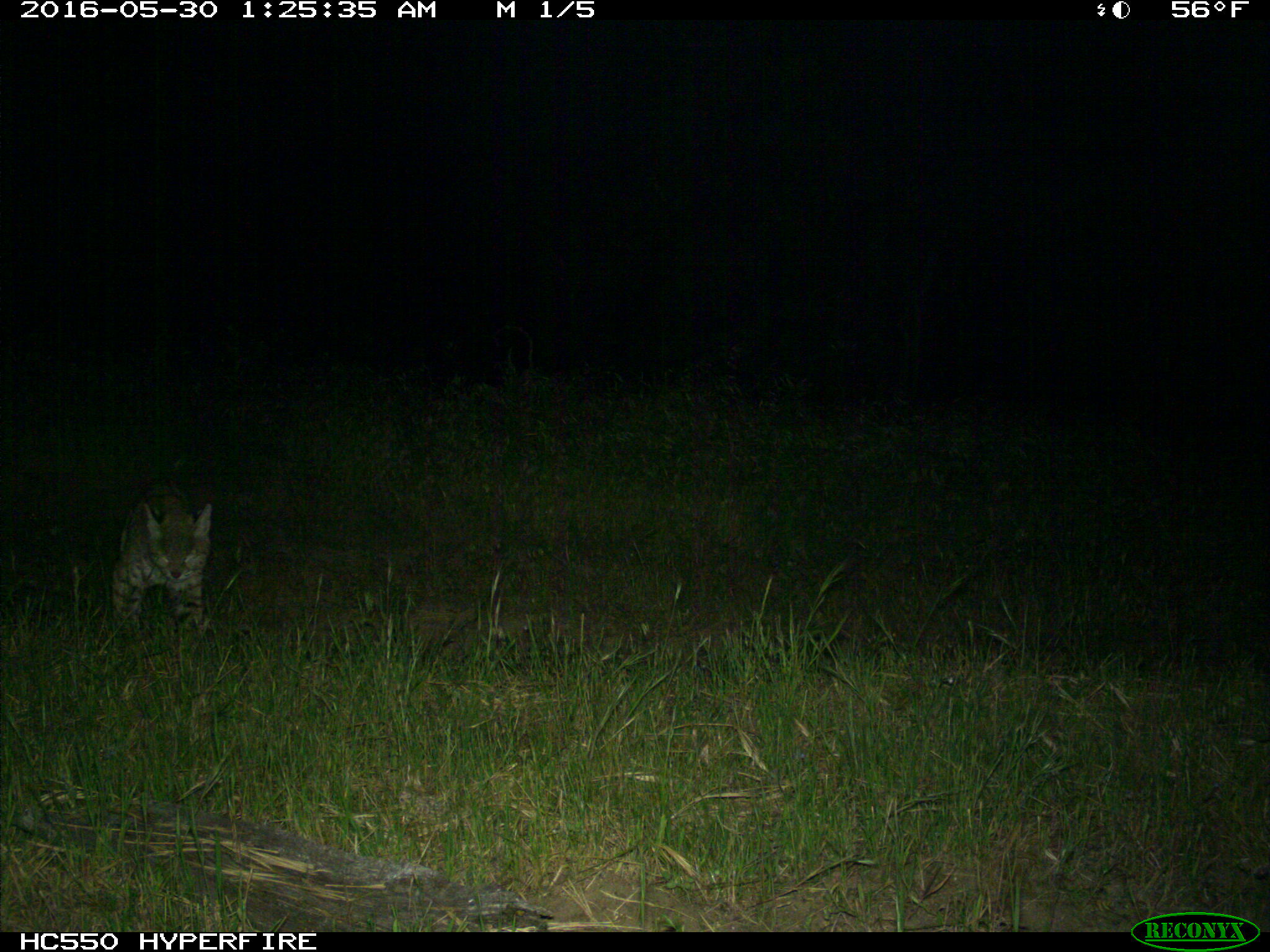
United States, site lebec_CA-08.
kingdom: Animalia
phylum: Chordata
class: Mammalia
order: Carnivora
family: Felidae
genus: Lynx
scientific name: Lynx rufus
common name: bobcat